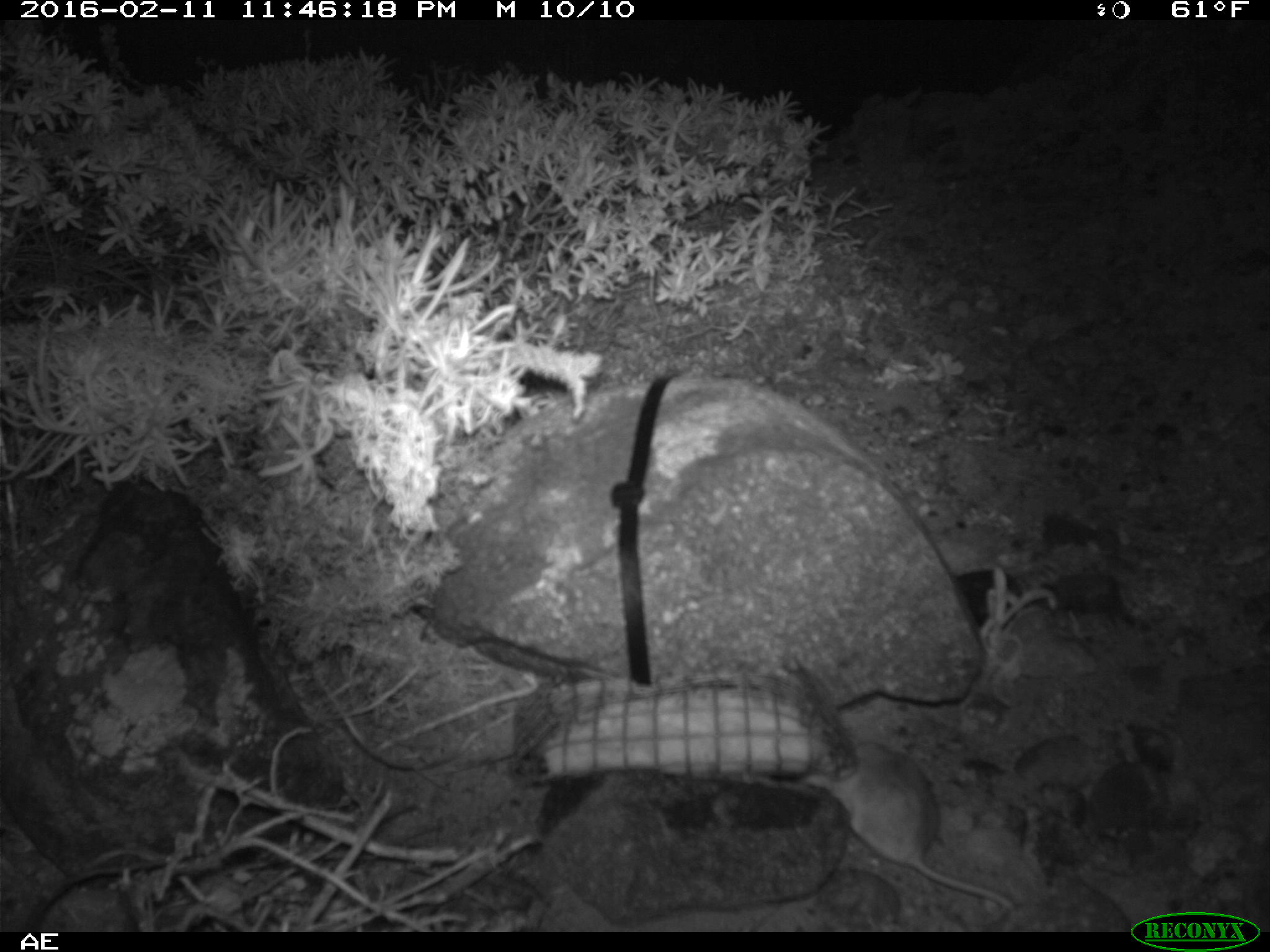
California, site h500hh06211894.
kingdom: Animalia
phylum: Chordata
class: Mammalia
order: Rodentia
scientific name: Rodentia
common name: rodent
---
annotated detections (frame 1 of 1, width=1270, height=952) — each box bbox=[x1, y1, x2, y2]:
rodent: bbox=[801, 741, 1013, 910]